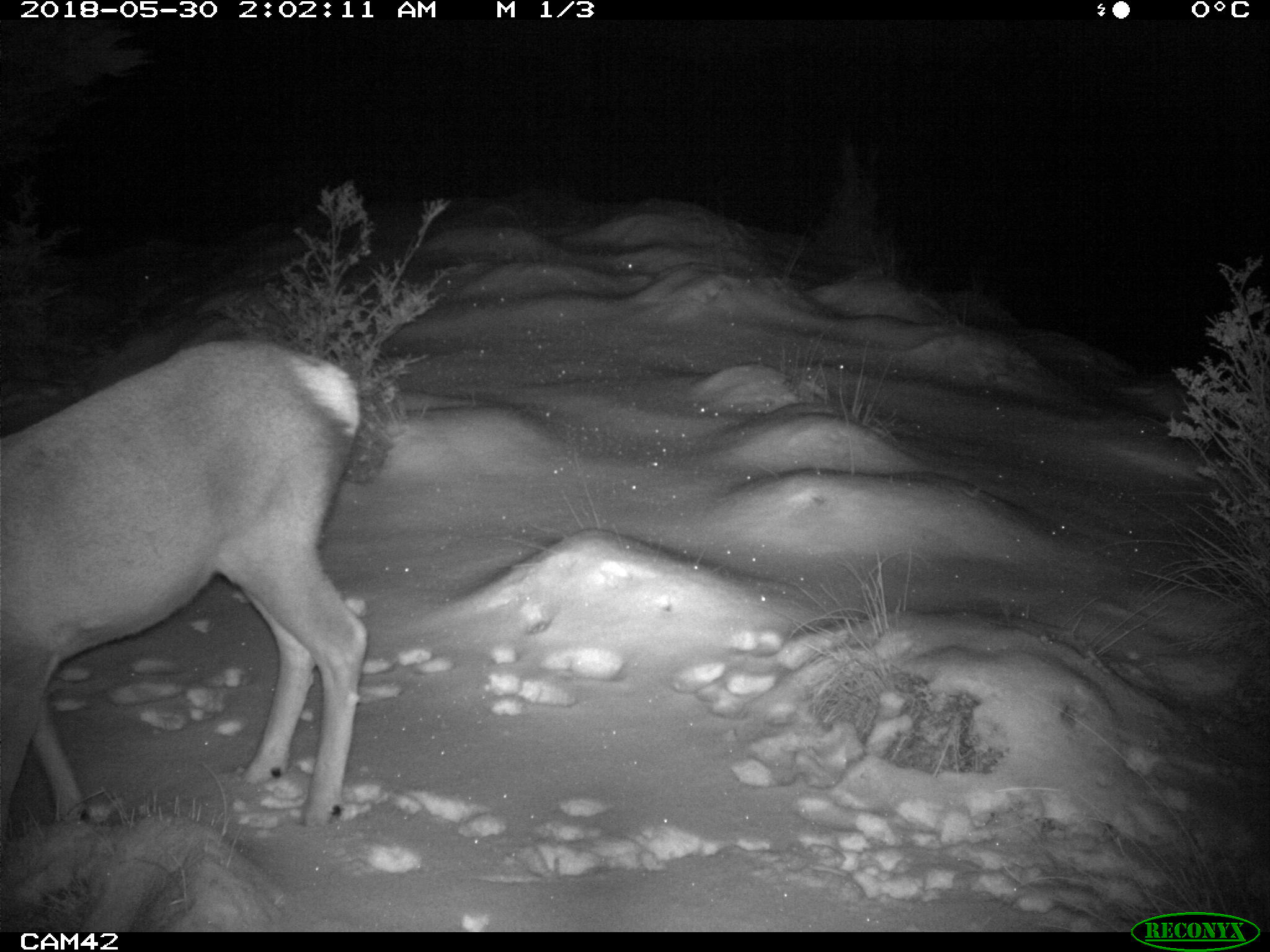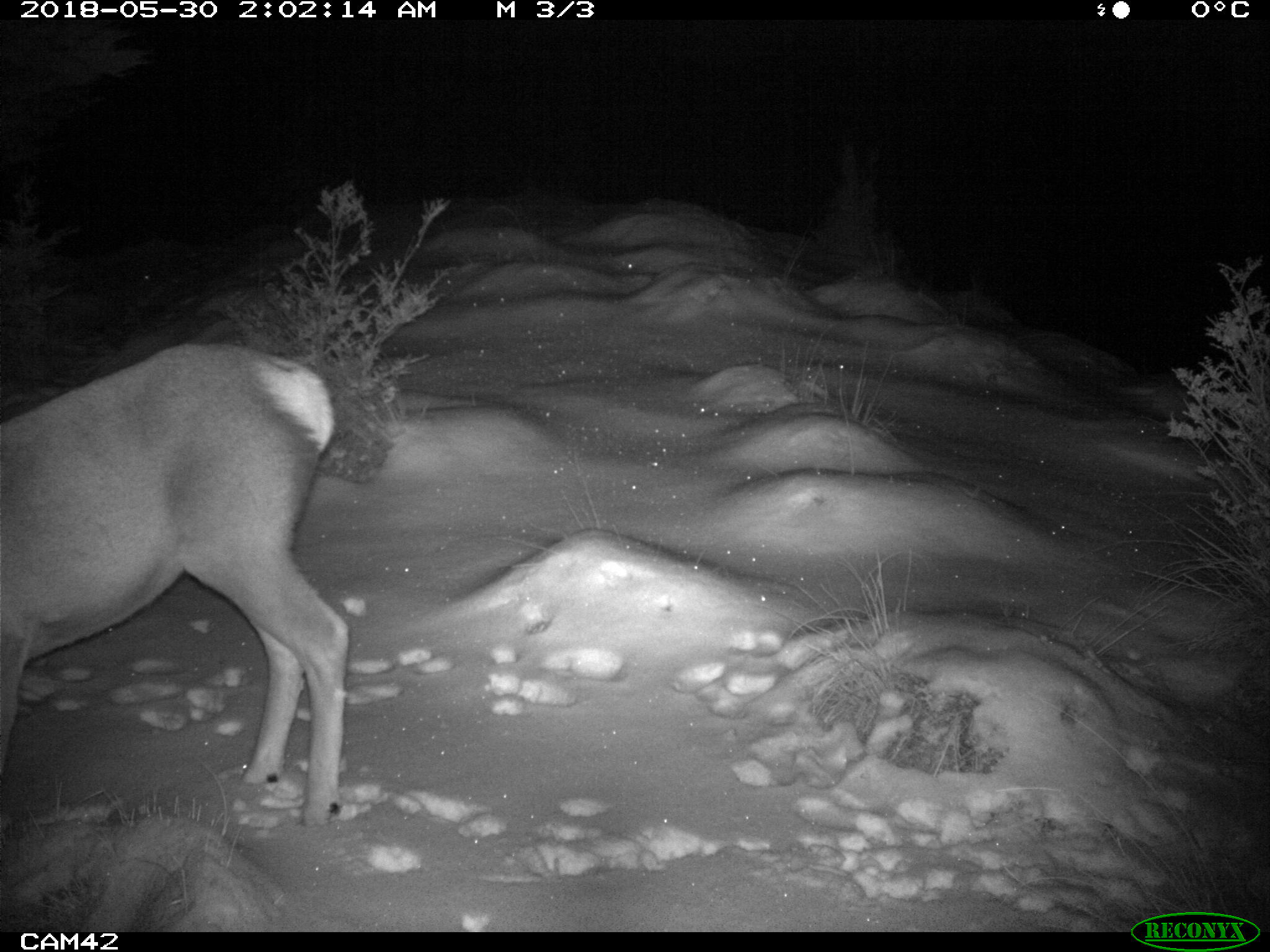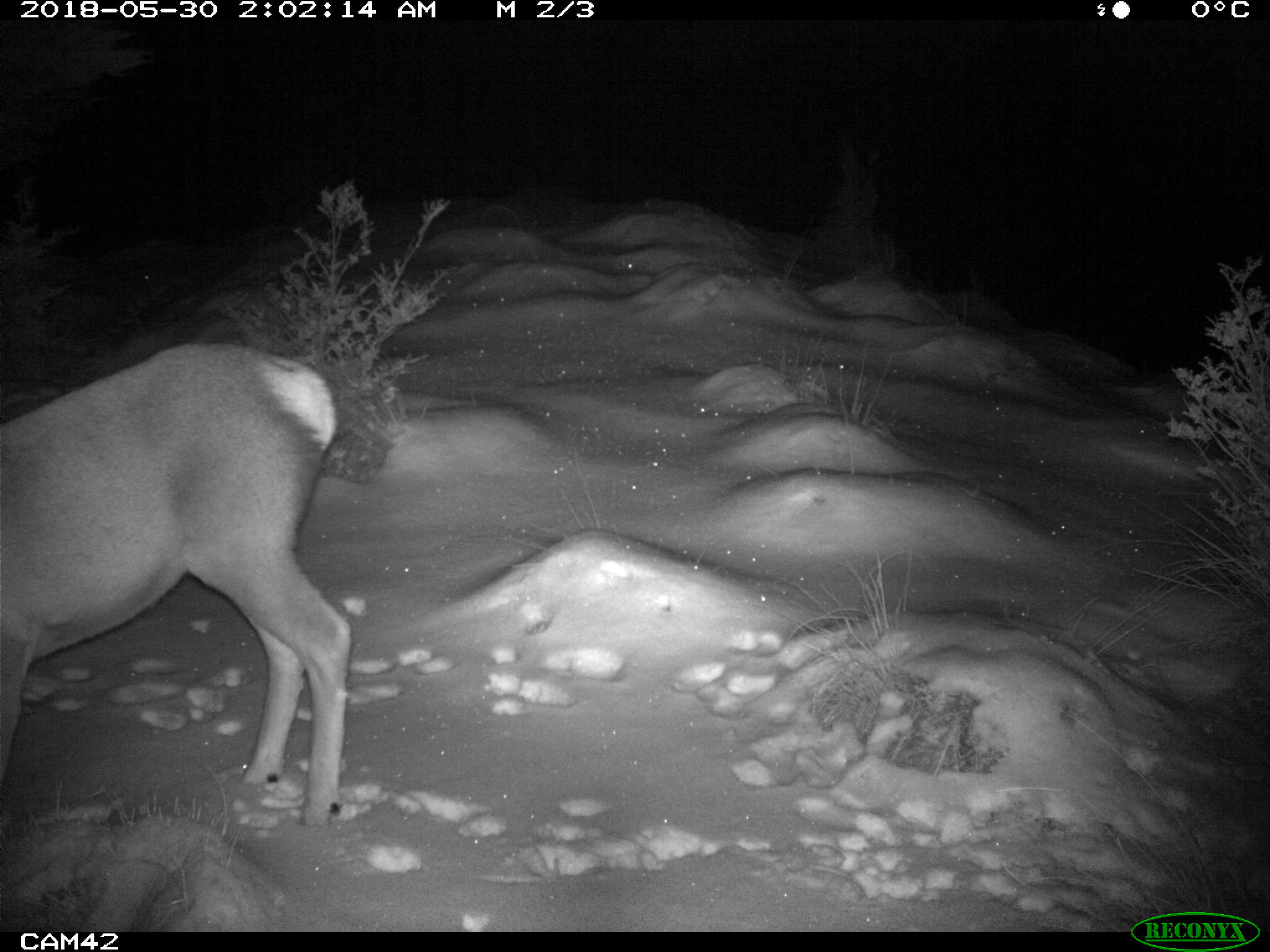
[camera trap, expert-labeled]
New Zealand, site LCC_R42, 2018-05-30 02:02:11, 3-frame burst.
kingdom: Animalia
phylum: Chordata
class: Mammalia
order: Artiodactyla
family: Cervidae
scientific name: Cervidae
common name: deer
Deer (Cervidae).